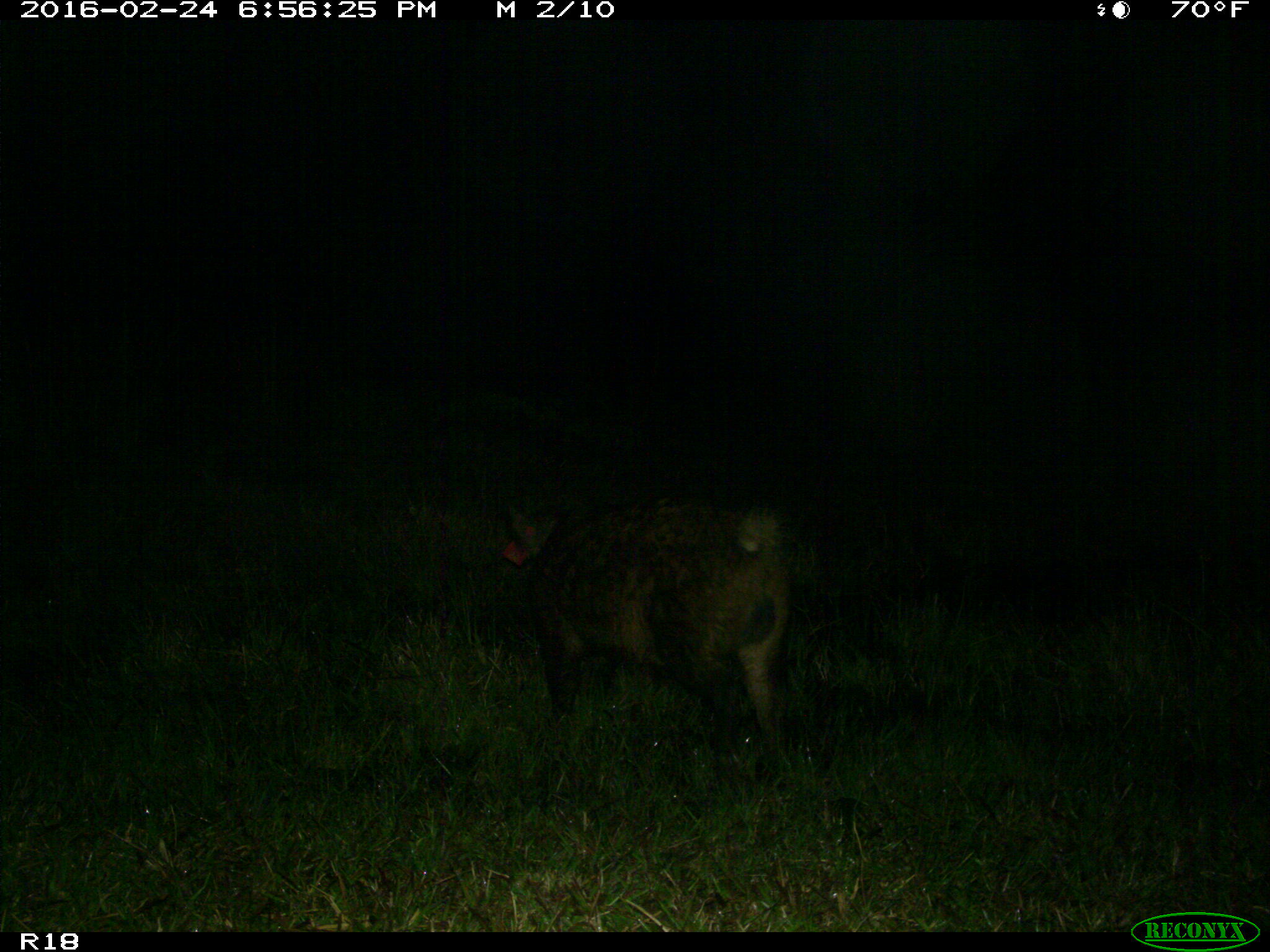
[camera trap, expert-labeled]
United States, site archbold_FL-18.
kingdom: Animalia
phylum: Chordata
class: Mammalia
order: Artiodactyla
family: Suidae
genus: Sus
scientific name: Sus scrofa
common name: wild boar